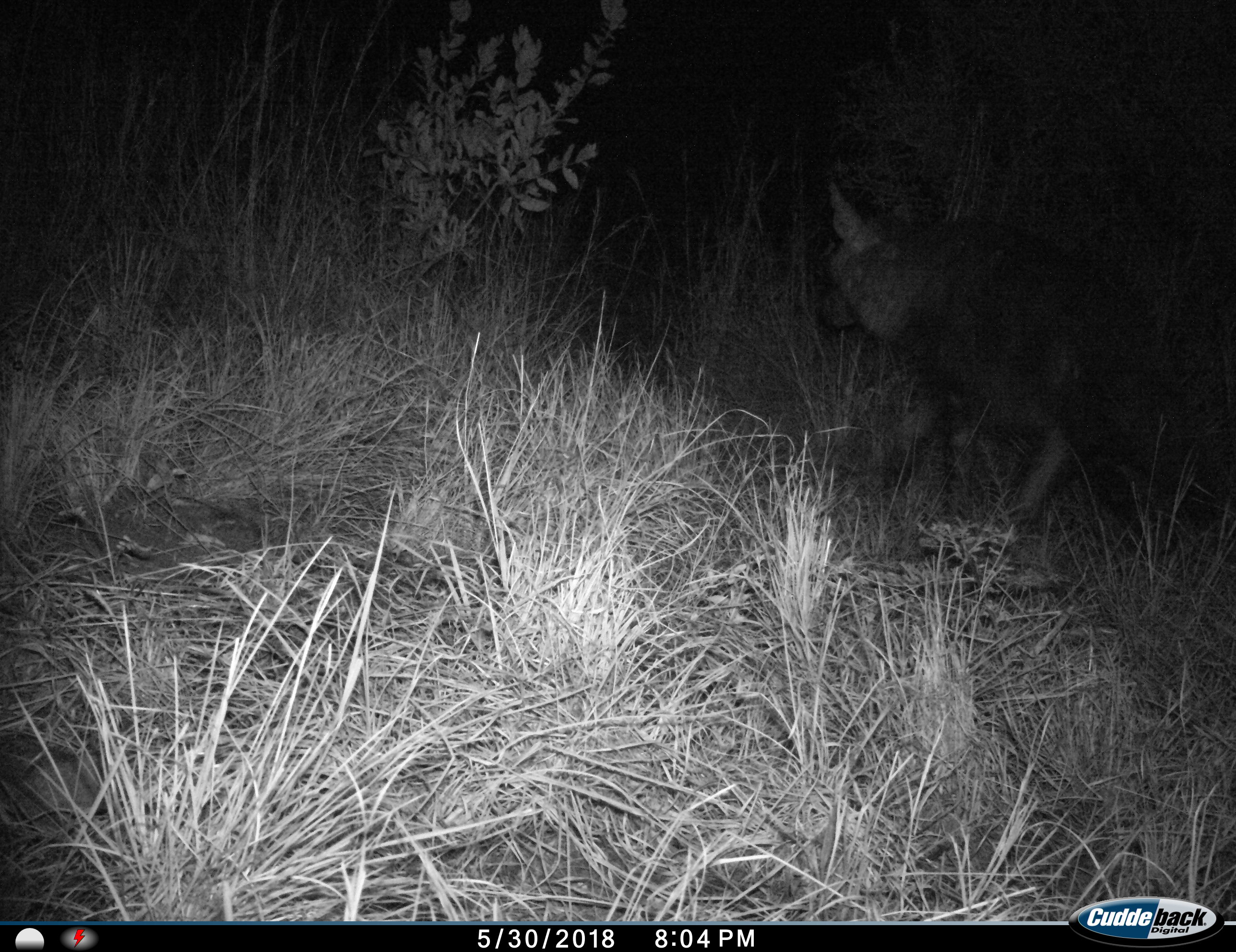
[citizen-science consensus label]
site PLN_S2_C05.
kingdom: Animalia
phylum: Chordata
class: Mammalia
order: Carnivora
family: Hyaenidae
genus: Parahyaena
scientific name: Parahyaena brunnea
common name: brown hyena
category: hyenabrown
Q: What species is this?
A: Hyenabrown (brown hyena) (Parahyaena brunnea).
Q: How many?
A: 1.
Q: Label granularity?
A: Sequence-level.